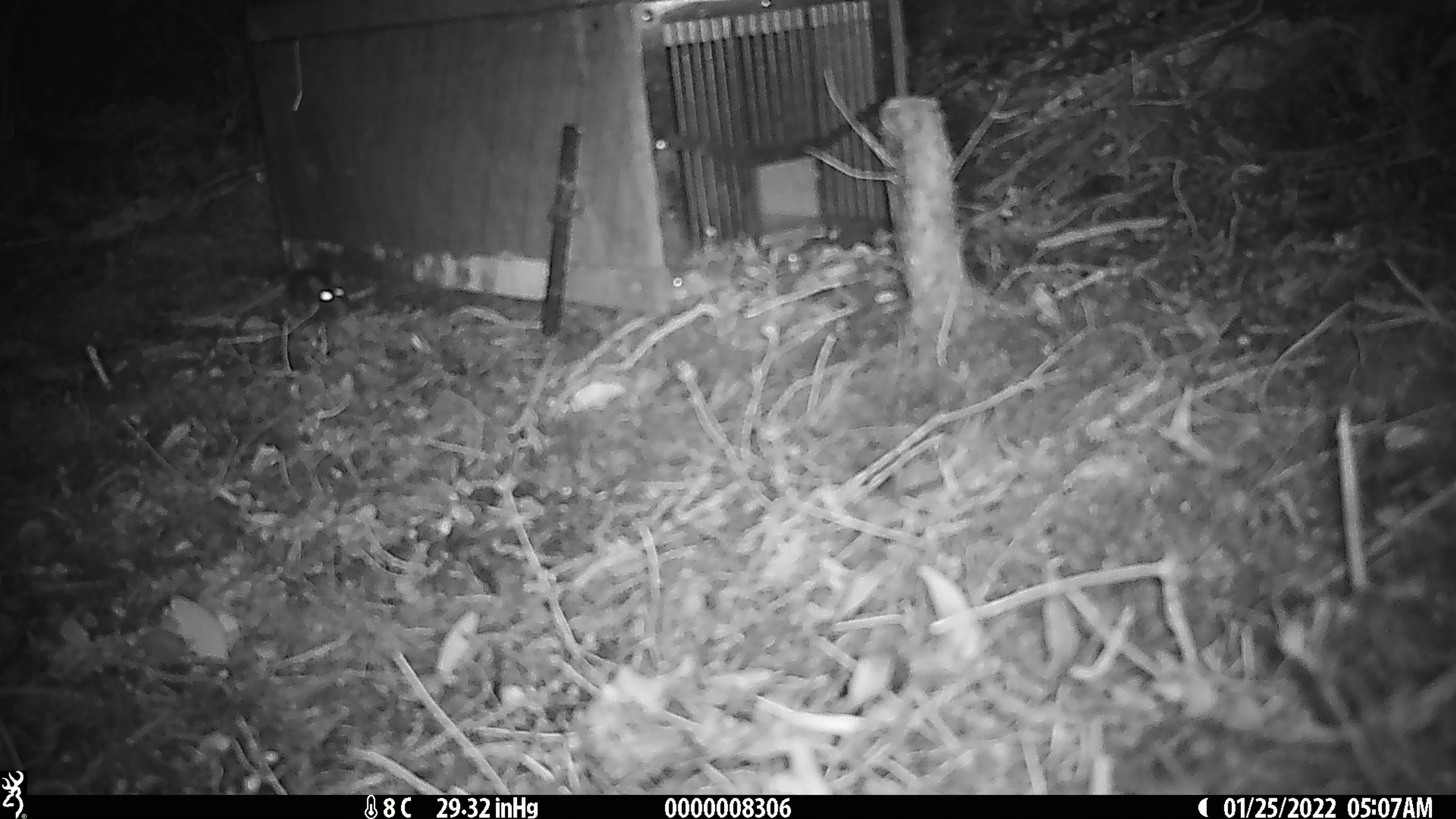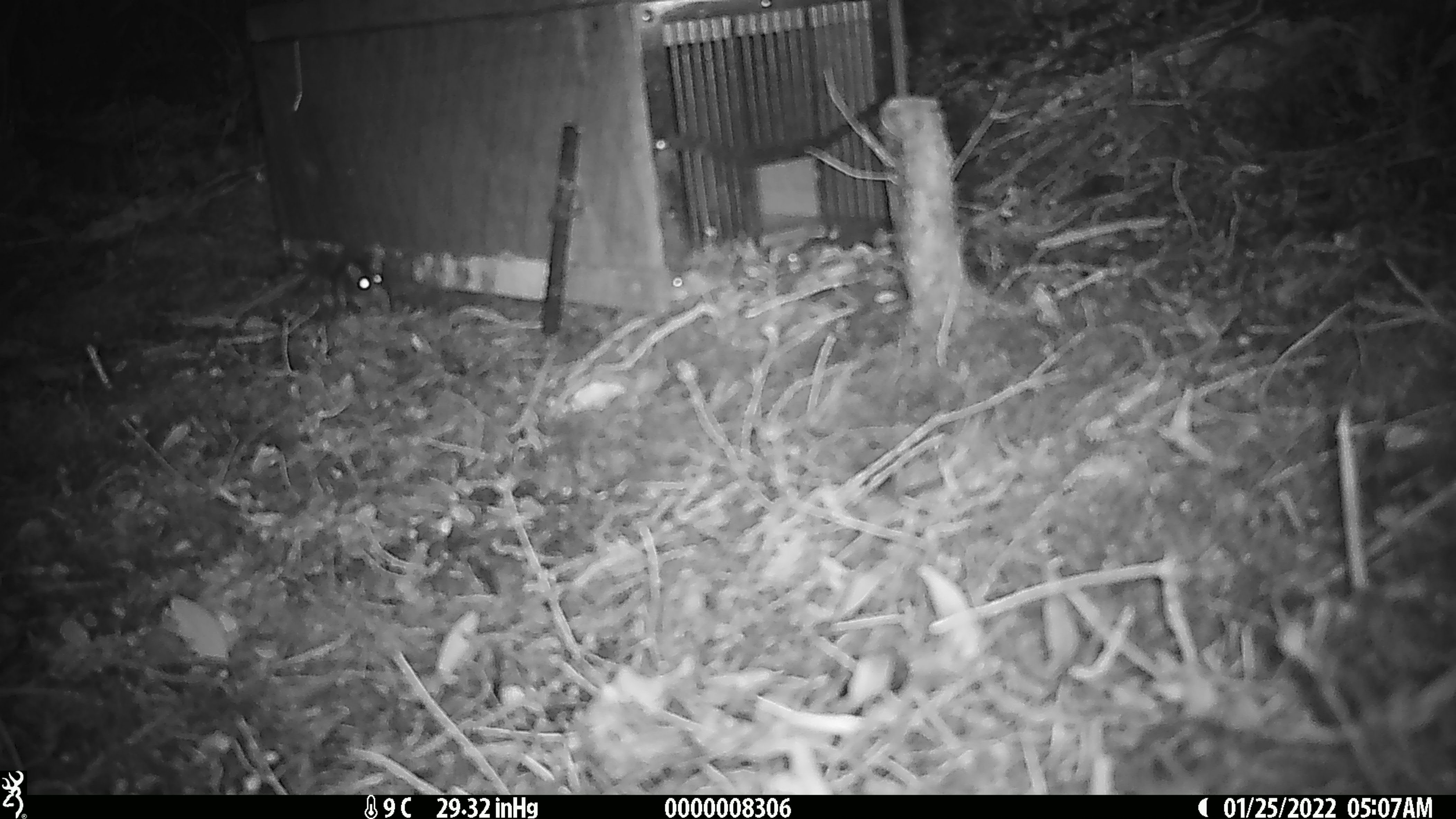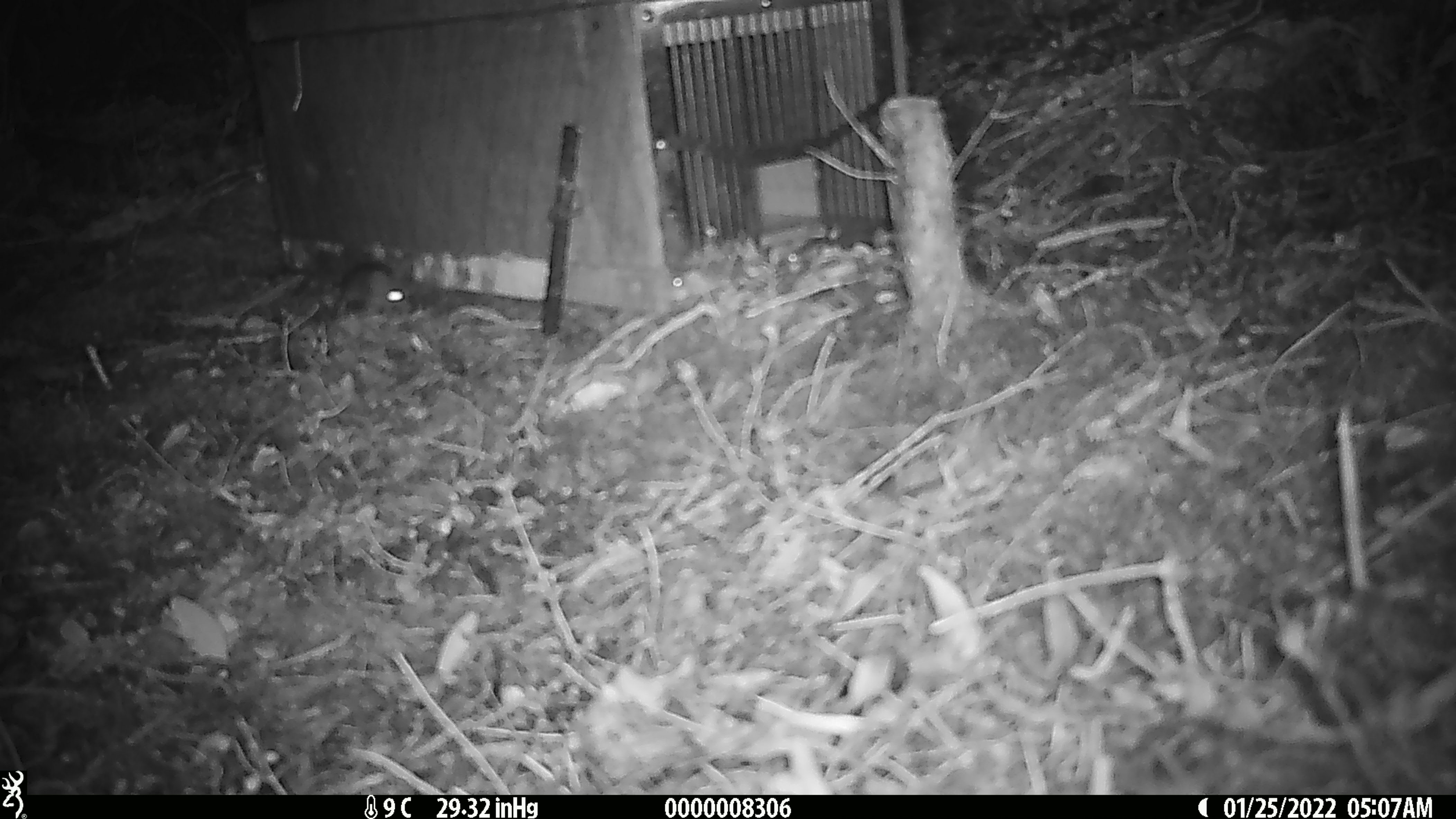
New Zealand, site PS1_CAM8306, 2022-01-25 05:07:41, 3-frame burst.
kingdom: Animalia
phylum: Chordata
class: Mammalia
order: Rodentia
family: Muridae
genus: Mus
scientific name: Mus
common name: mouse